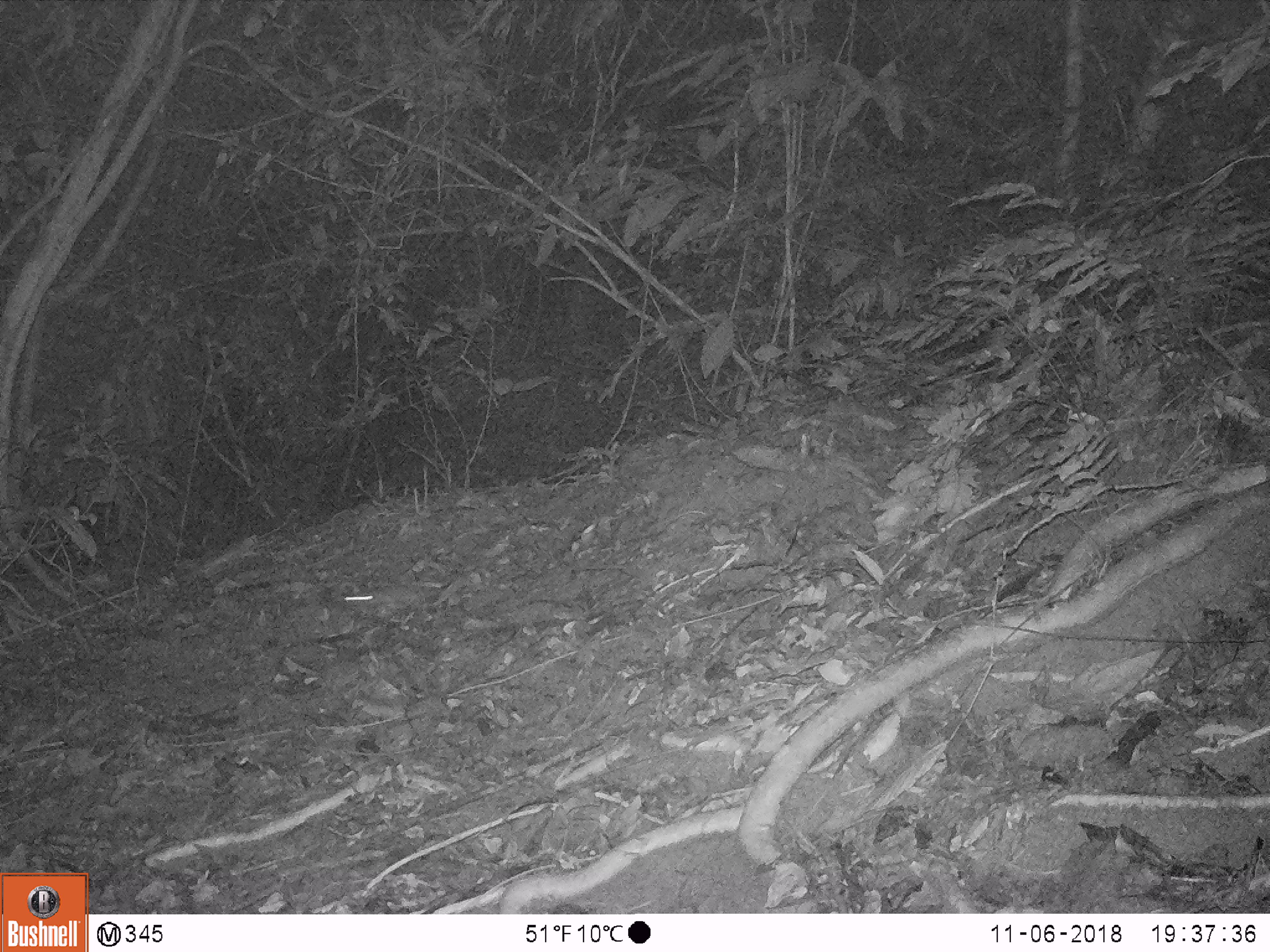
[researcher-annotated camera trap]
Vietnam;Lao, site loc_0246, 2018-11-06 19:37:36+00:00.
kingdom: Animalia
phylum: Chordata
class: Mammalia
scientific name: Mammalia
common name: mammal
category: unidentified small mammal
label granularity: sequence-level